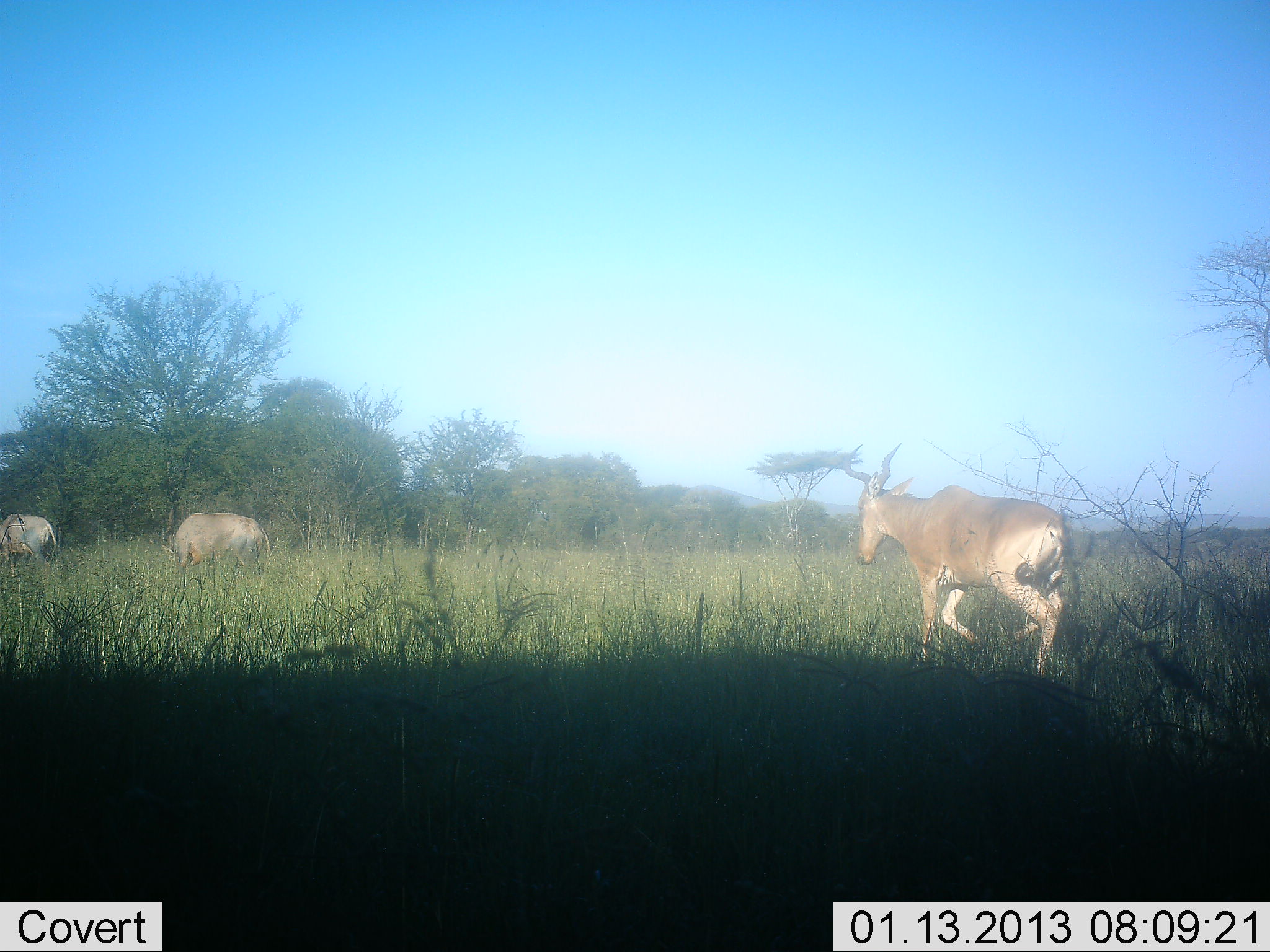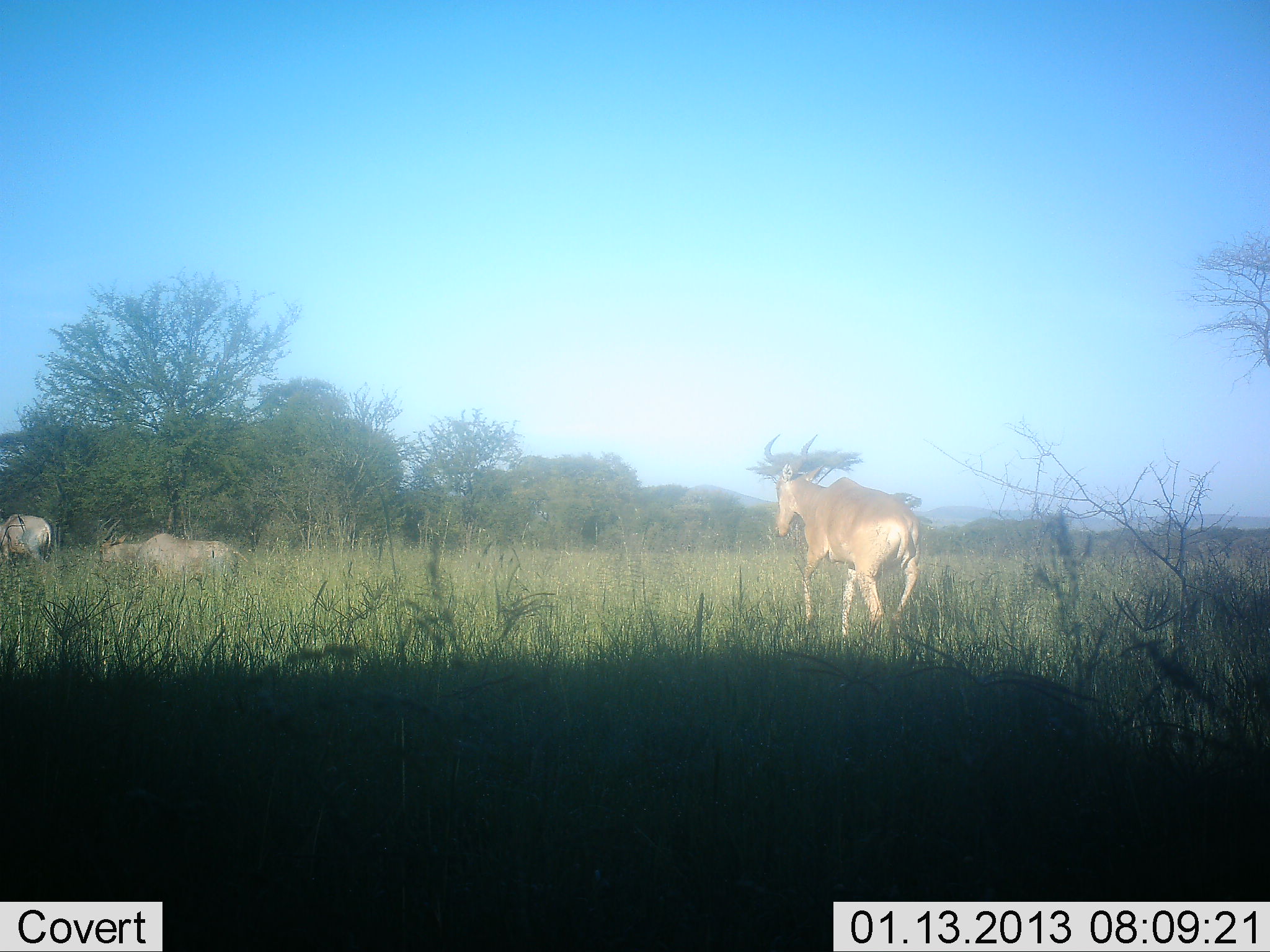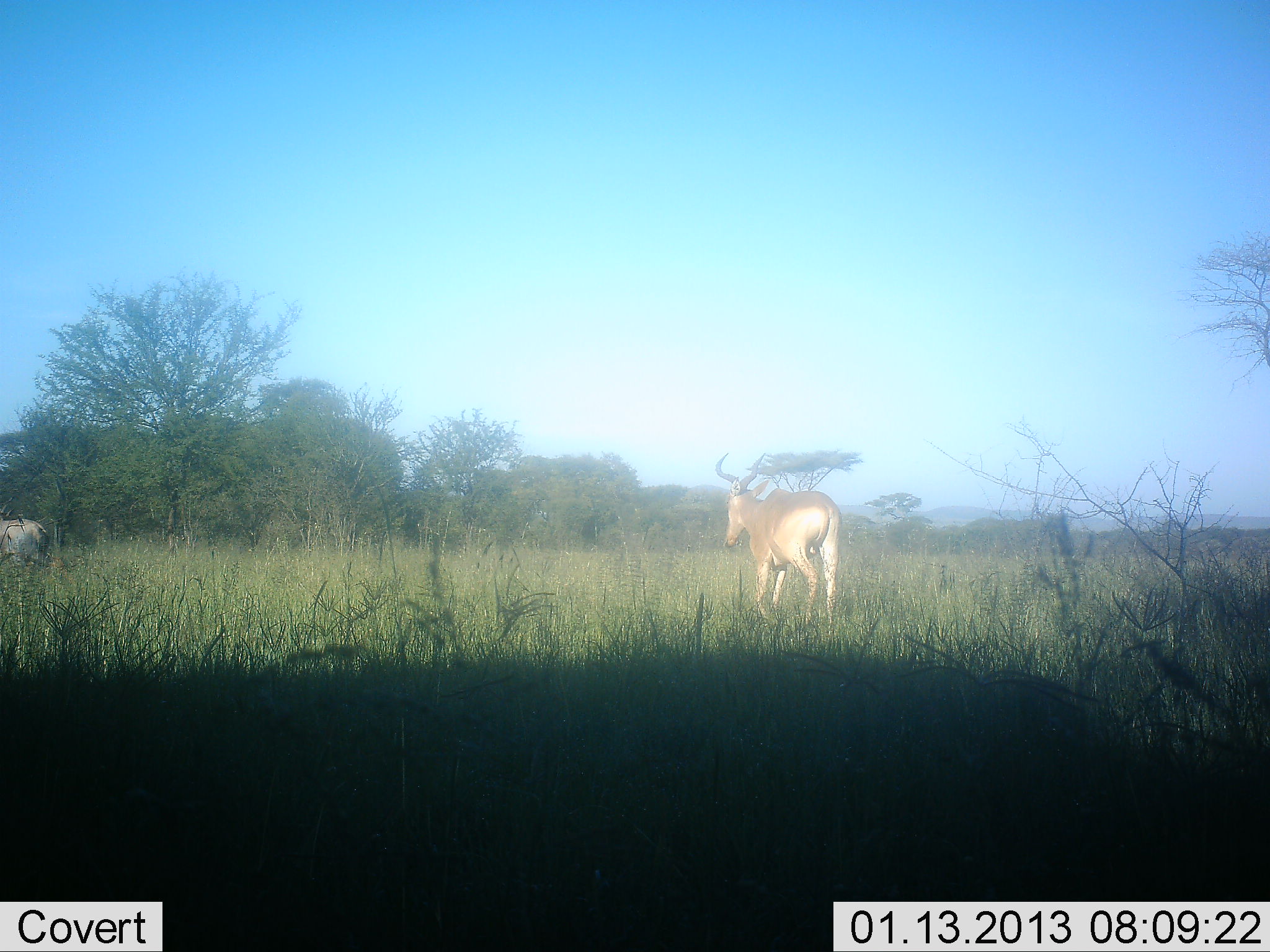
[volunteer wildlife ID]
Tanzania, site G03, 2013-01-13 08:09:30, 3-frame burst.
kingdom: Animalia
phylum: Chordata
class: Mammalia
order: Artiodactyla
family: Bovidae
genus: Alcelaphus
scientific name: Alcelaphus buselaphus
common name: hartebeest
Hartebeest (Alcelaphus buselaphus), count 3. Behavior (volunteer vote fractions): standing 9%, resting 0%, moving 97%, interacting 0%. Young present (vote fraction): 0%. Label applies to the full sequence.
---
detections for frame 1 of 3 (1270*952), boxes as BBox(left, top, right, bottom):
animal: BBox(841, 441, 1075, 680); BBox(163, 511, 273, 578); BBox(0, 512, 60, 569)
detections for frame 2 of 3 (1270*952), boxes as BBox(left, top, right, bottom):
animal: BBox(757, 432, 923, 649); BBox(89, 517, 239, 594); BBox(0, 514, 53, 590)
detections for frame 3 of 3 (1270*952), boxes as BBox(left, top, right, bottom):
animal: BBox(713, 452, 845, 627); BBox(0, 514, 51, 570)